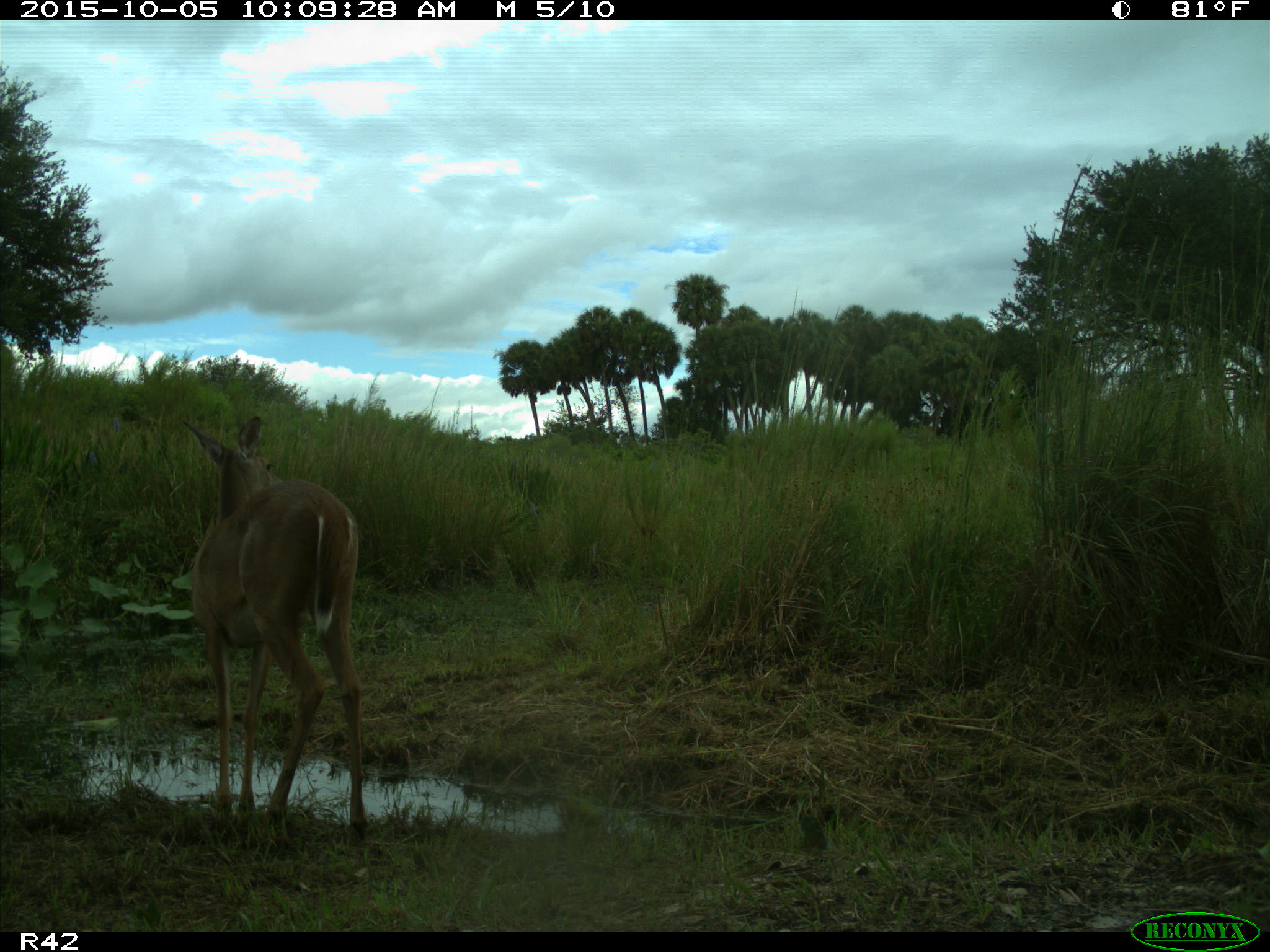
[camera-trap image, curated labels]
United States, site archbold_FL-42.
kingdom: Animalia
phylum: Chordata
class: Mammalia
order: Artiodactyla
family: Cervidae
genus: Odocoileus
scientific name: Odocoileus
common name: deer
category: unidentified deer